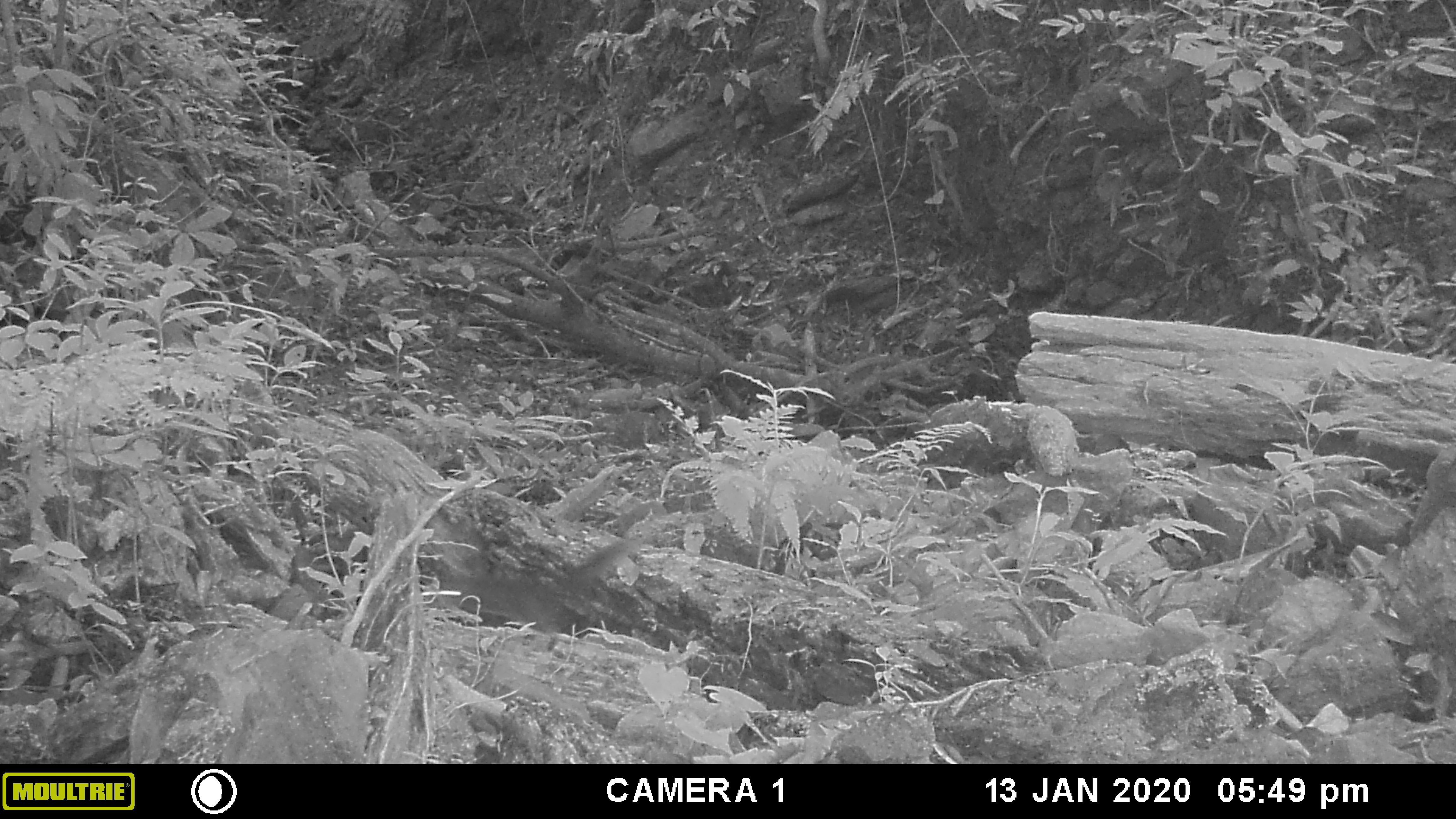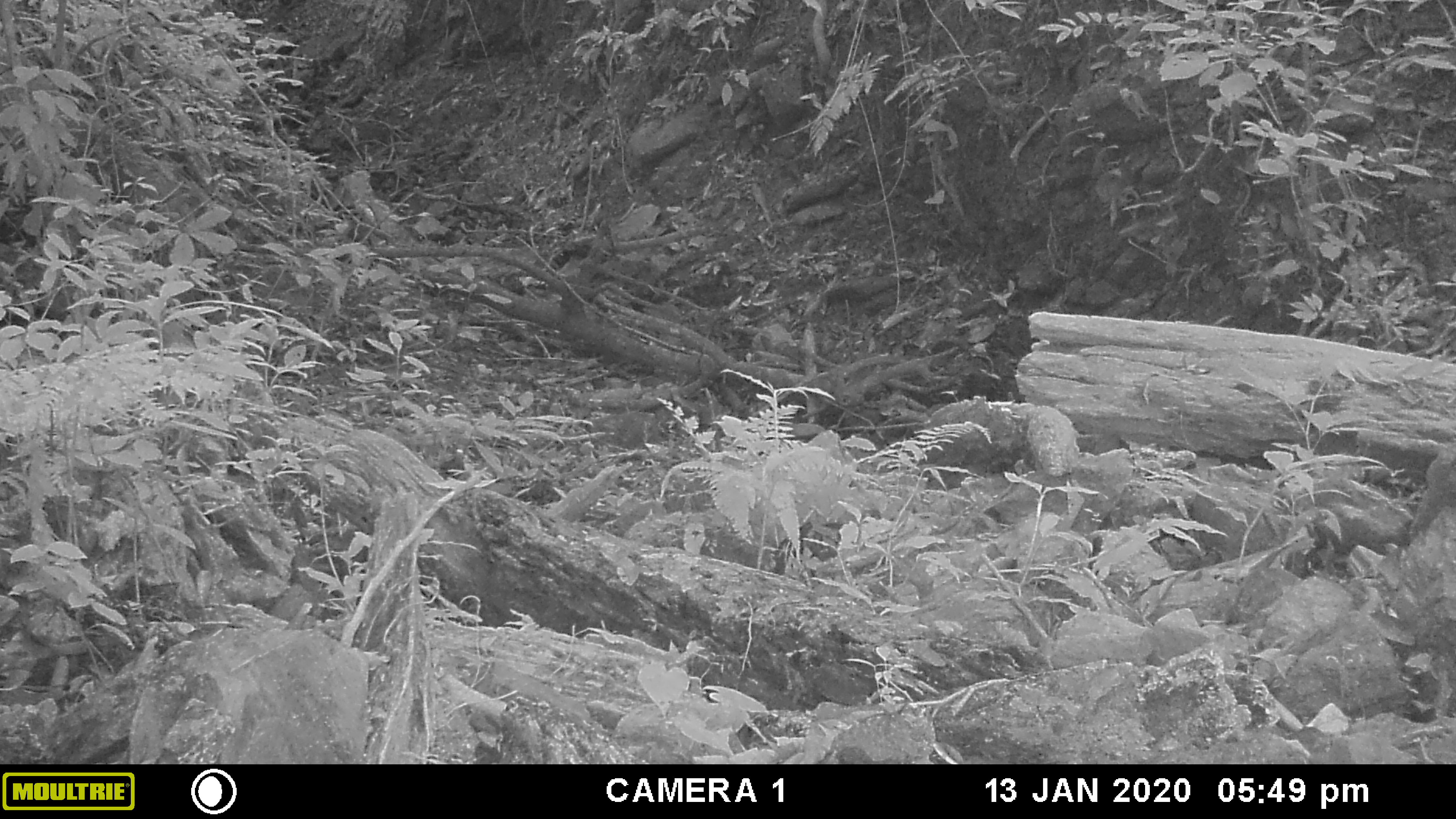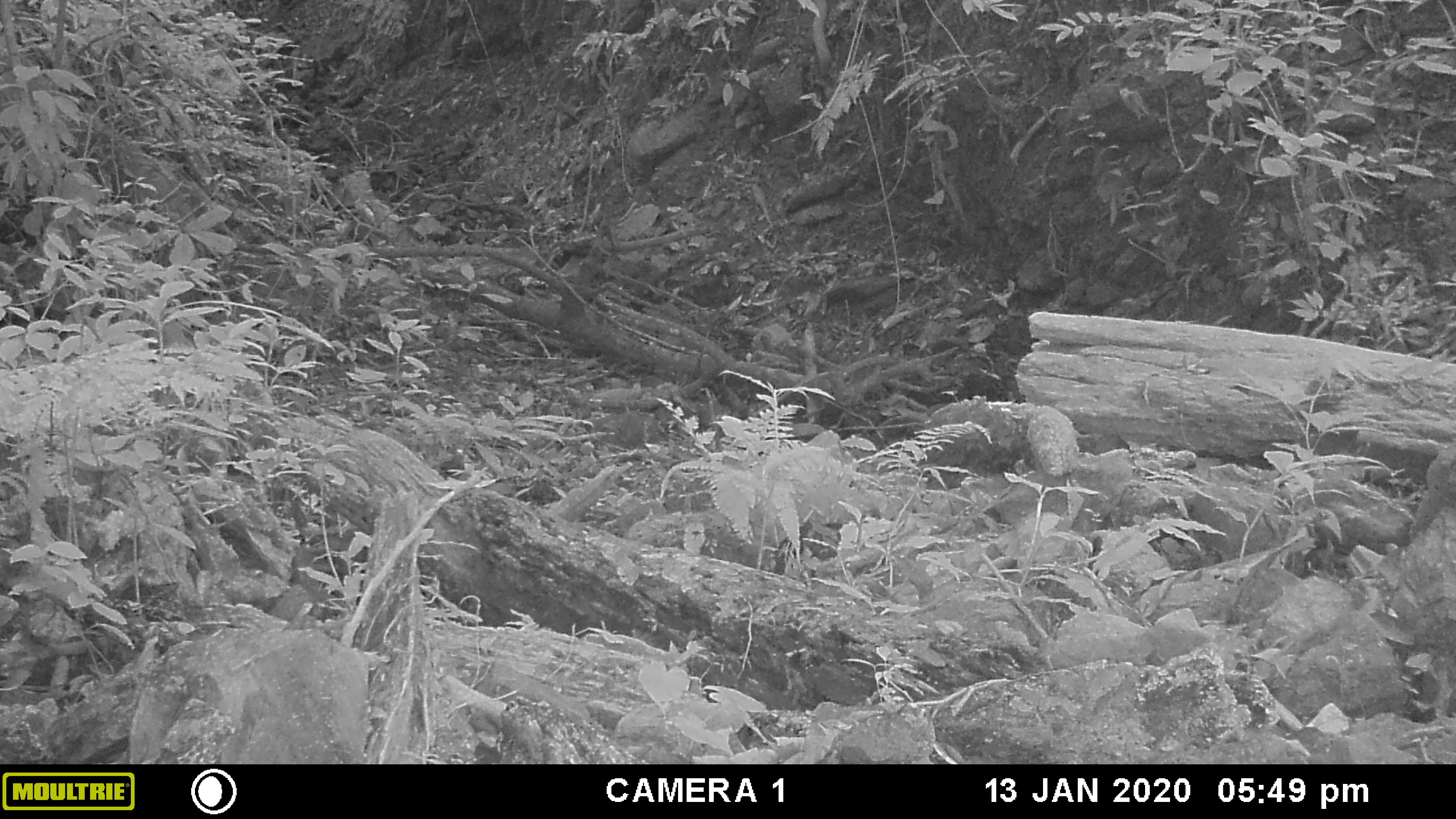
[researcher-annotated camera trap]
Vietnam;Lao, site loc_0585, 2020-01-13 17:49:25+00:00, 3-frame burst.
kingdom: Animalia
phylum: Chordata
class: Mammalia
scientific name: Mammalia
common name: mammal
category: unidentified small mammal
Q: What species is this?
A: Unidentified small mammal (mammal) (Mammalia).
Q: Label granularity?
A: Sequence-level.